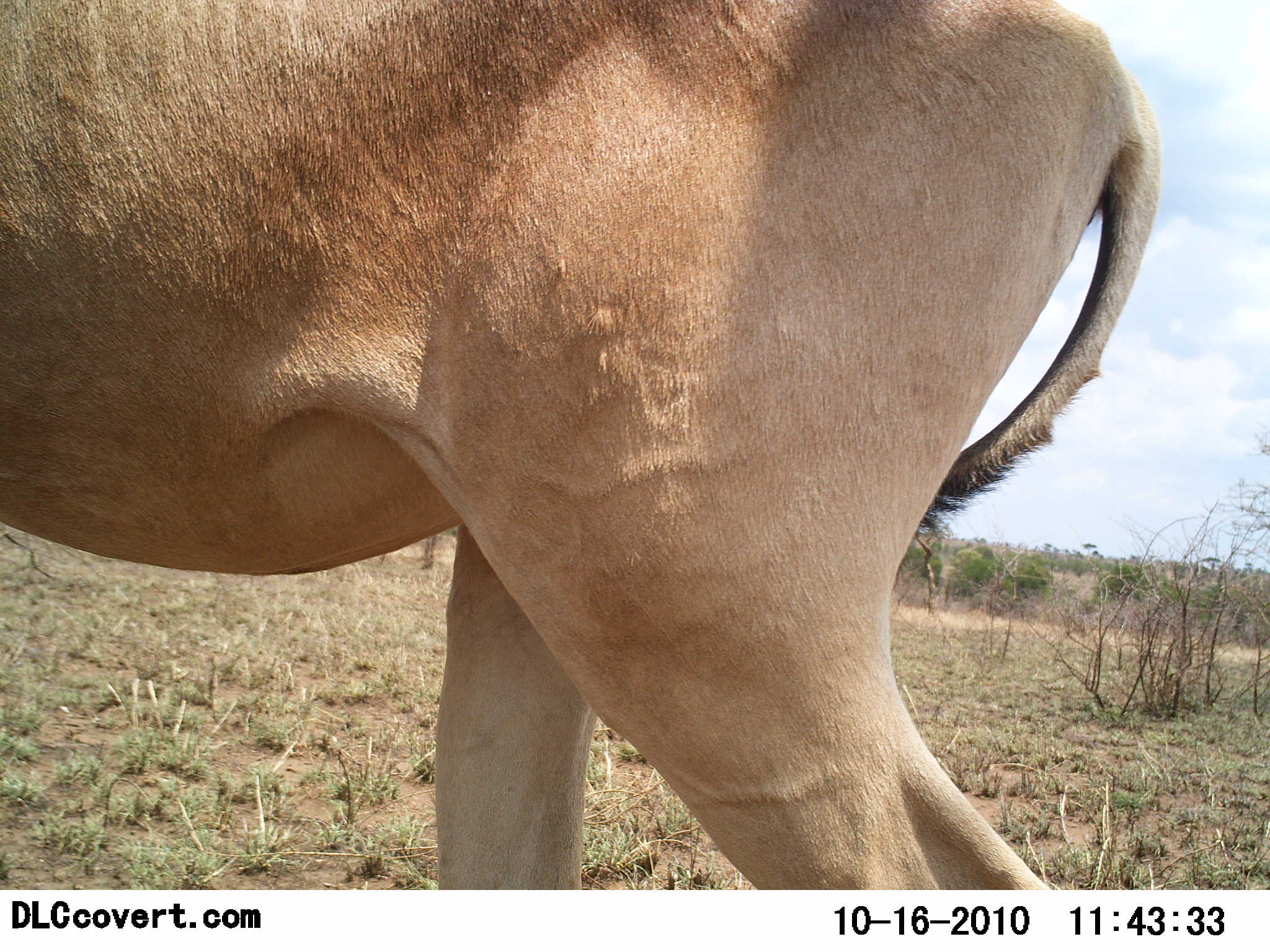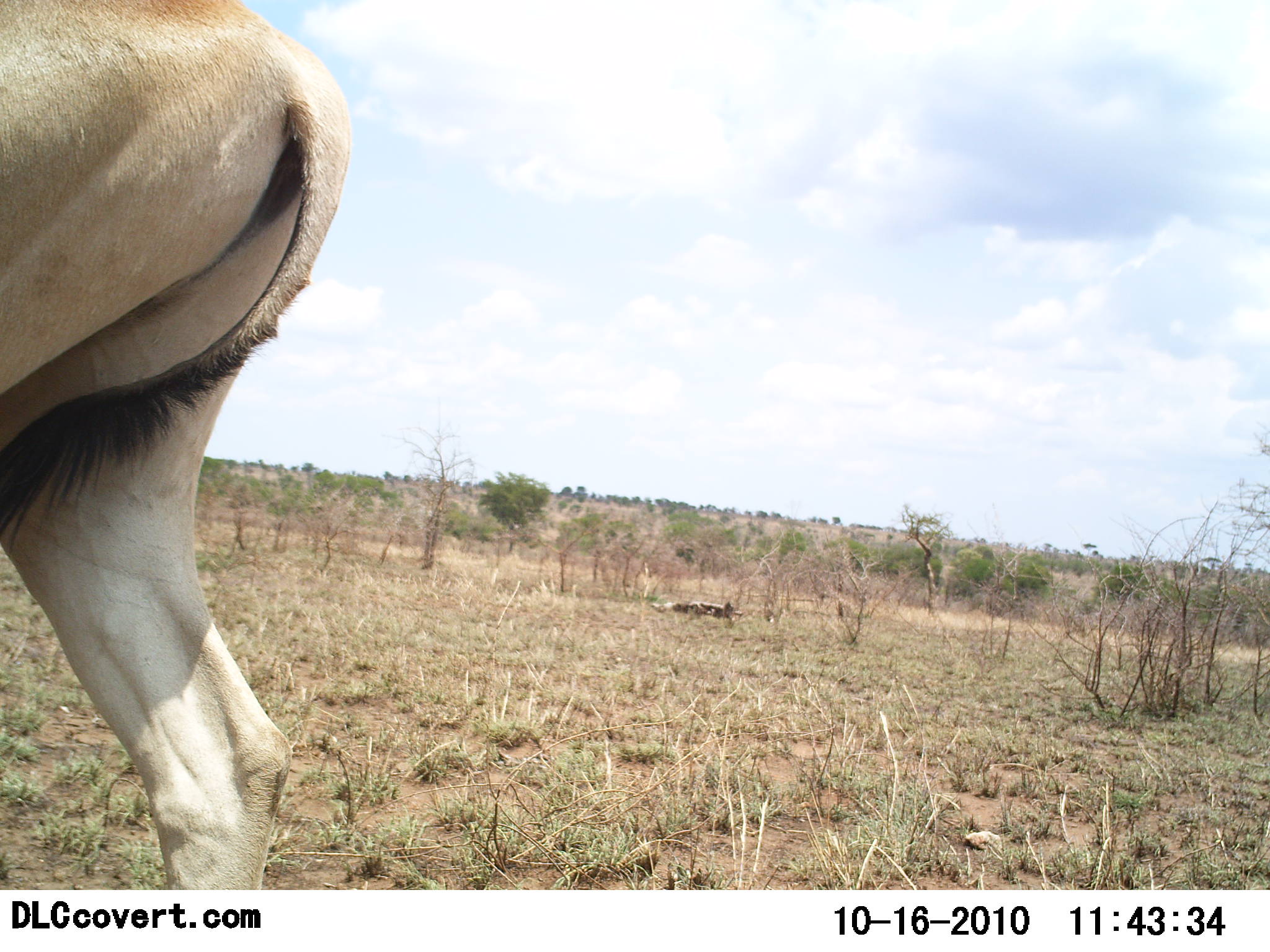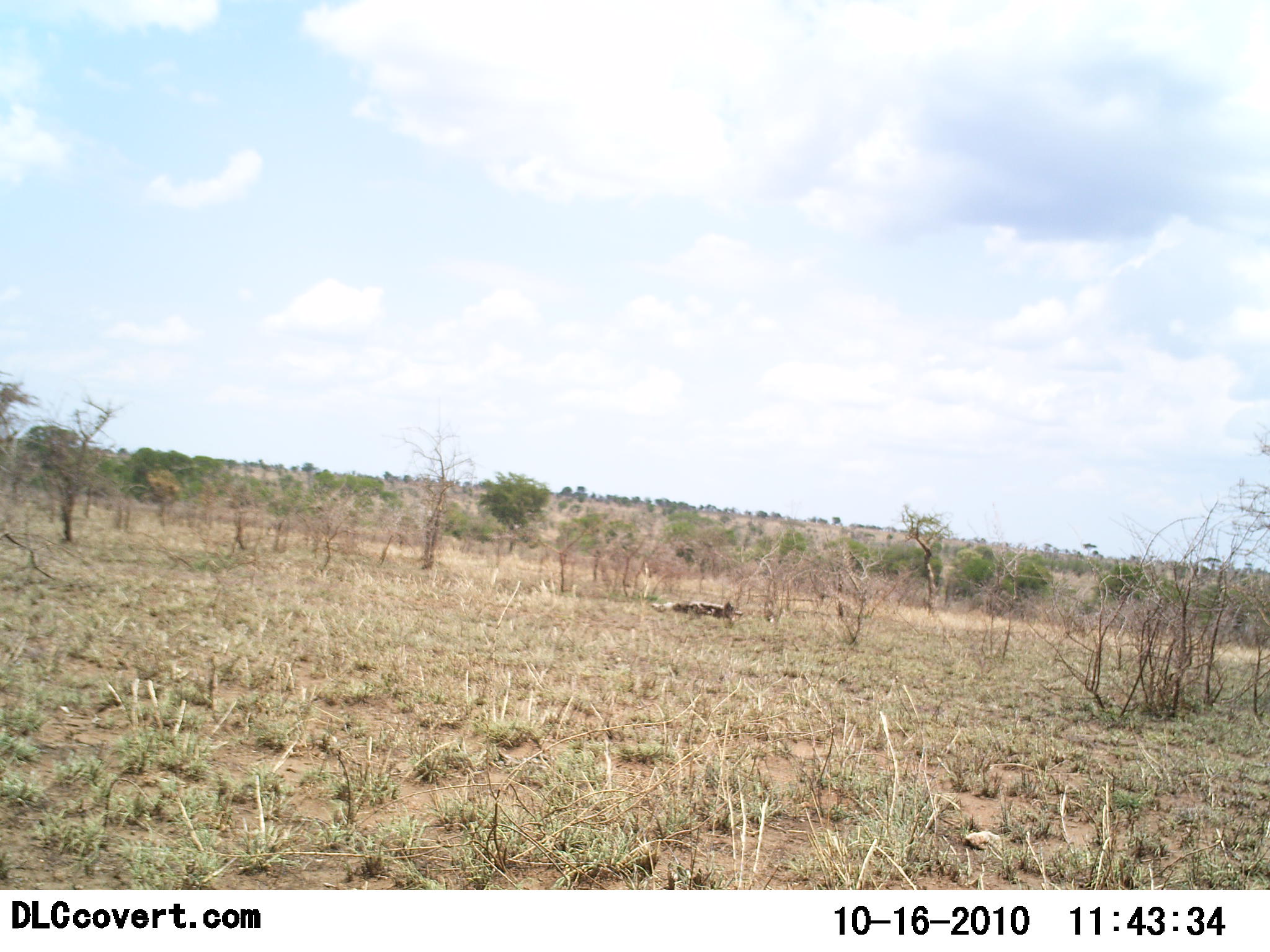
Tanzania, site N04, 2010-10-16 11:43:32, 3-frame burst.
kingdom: Animalia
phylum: Chordata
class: Mammalia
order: Artiodactyla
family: Bovidae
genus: Alcelaphus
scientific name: Alcelaphus buselaphus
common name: hartebeest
Hartebeest (Alcelaphus buselaphus), count 1. Behavior (volunteer vote fractions): standing 0%, resting 0%, moving 100%, interacting 0%. Young present (vote fraction): 0%. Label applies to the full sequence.